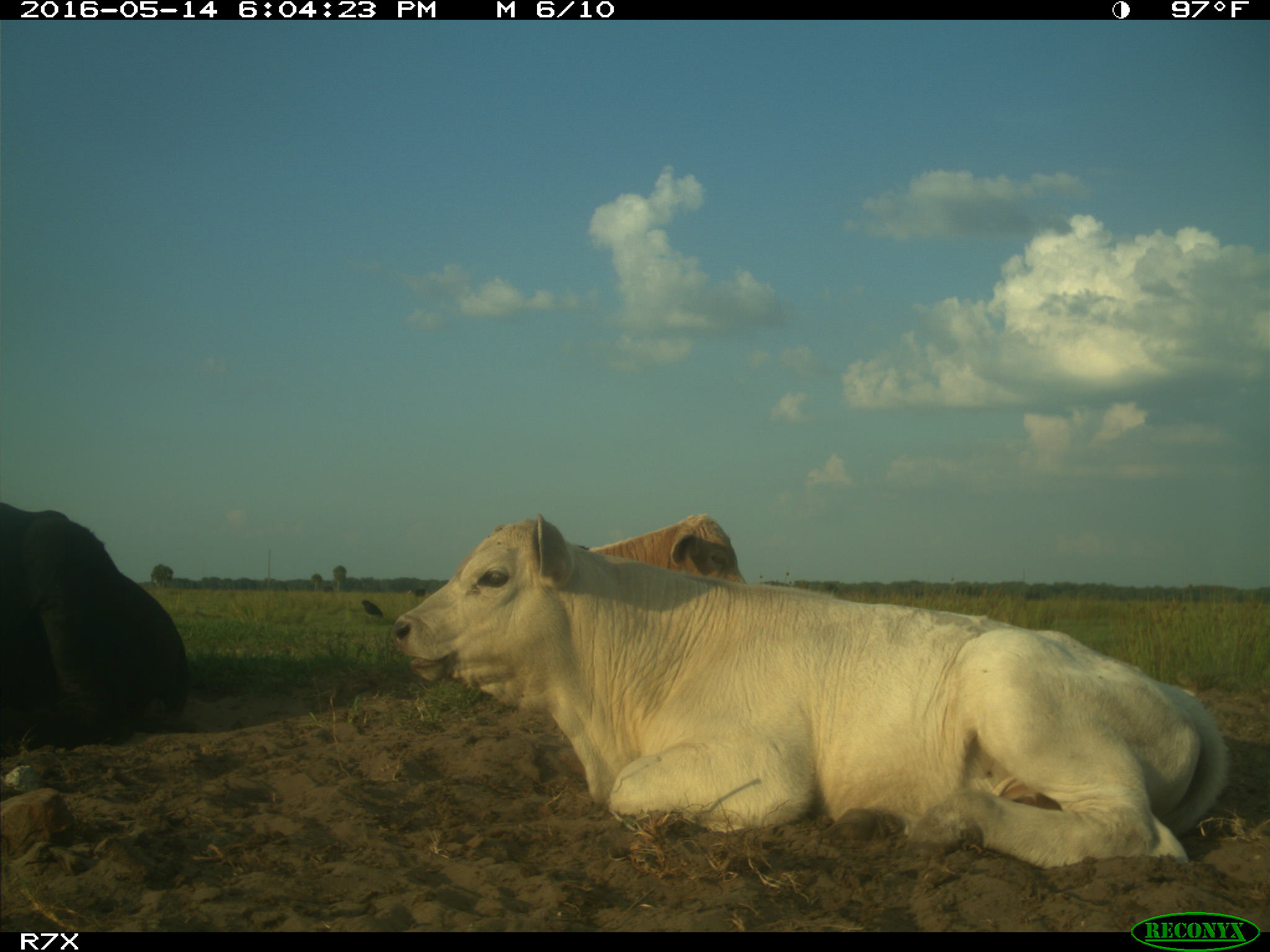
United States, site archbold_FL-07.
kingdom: Animalia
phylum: Chordata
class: Mammalia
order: Artiodactyla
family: Bovidae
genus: Bos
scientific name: Bos taurus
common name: domestic cow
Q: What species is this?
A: Bos taurus (domestic cow).